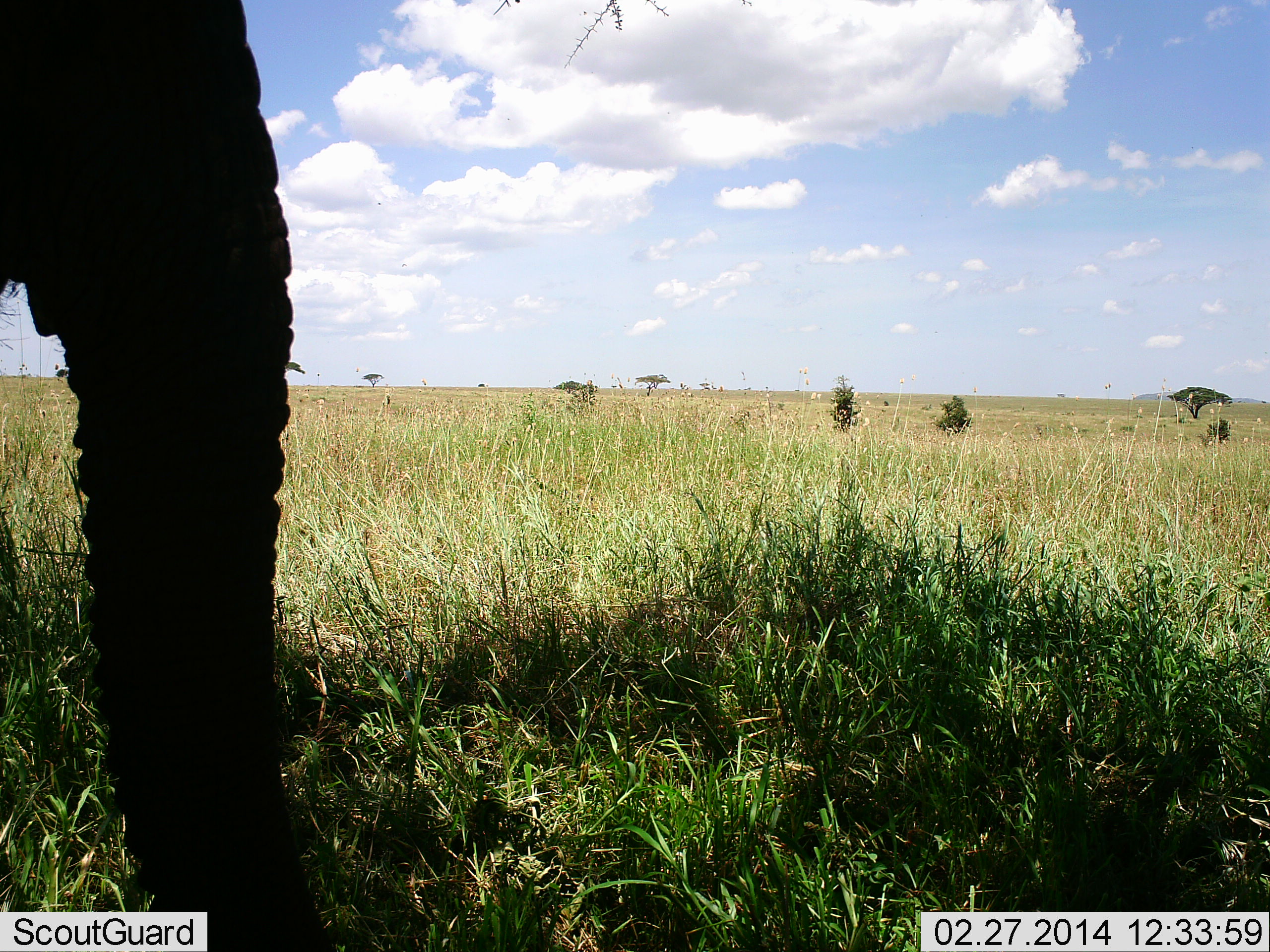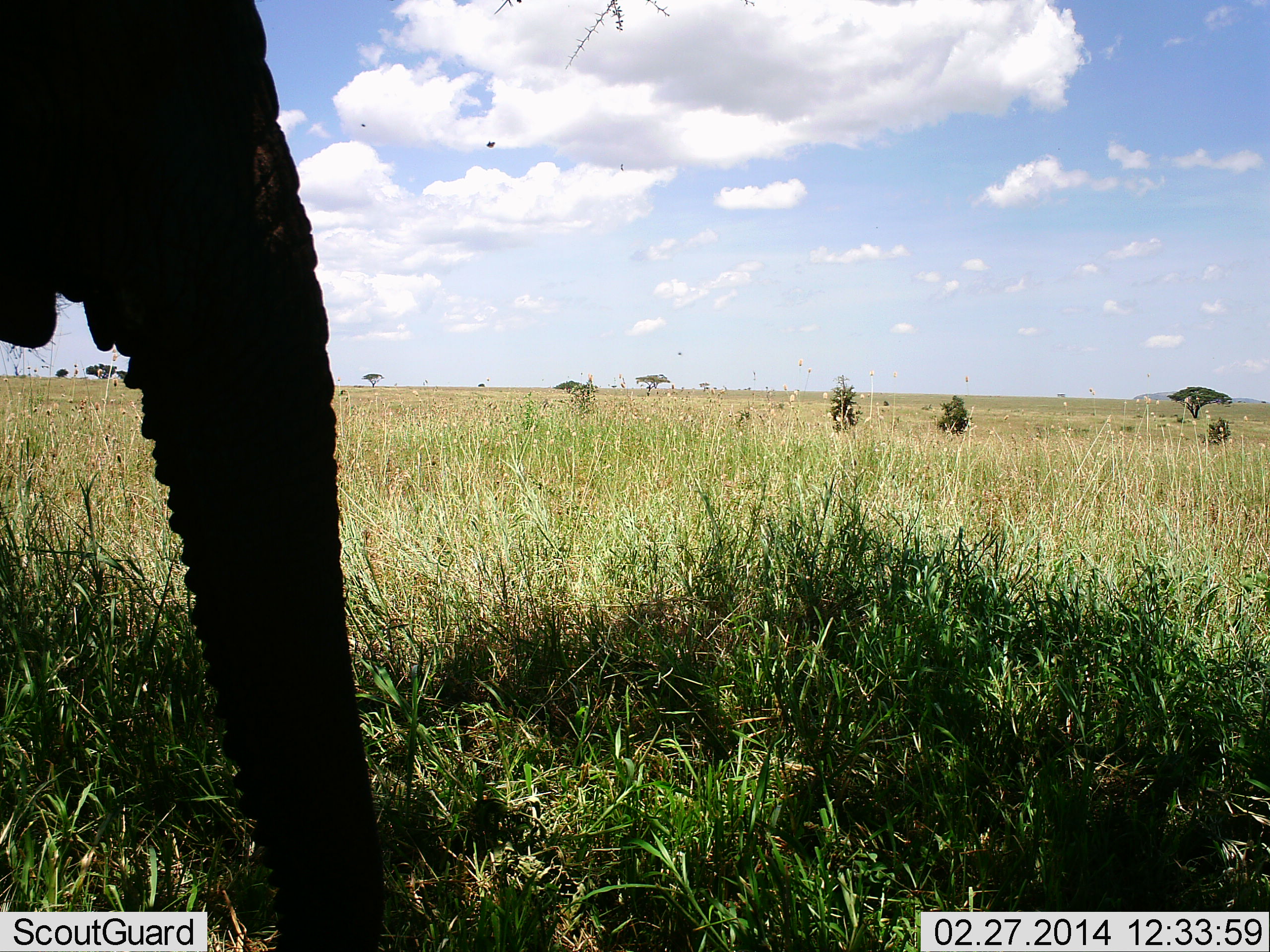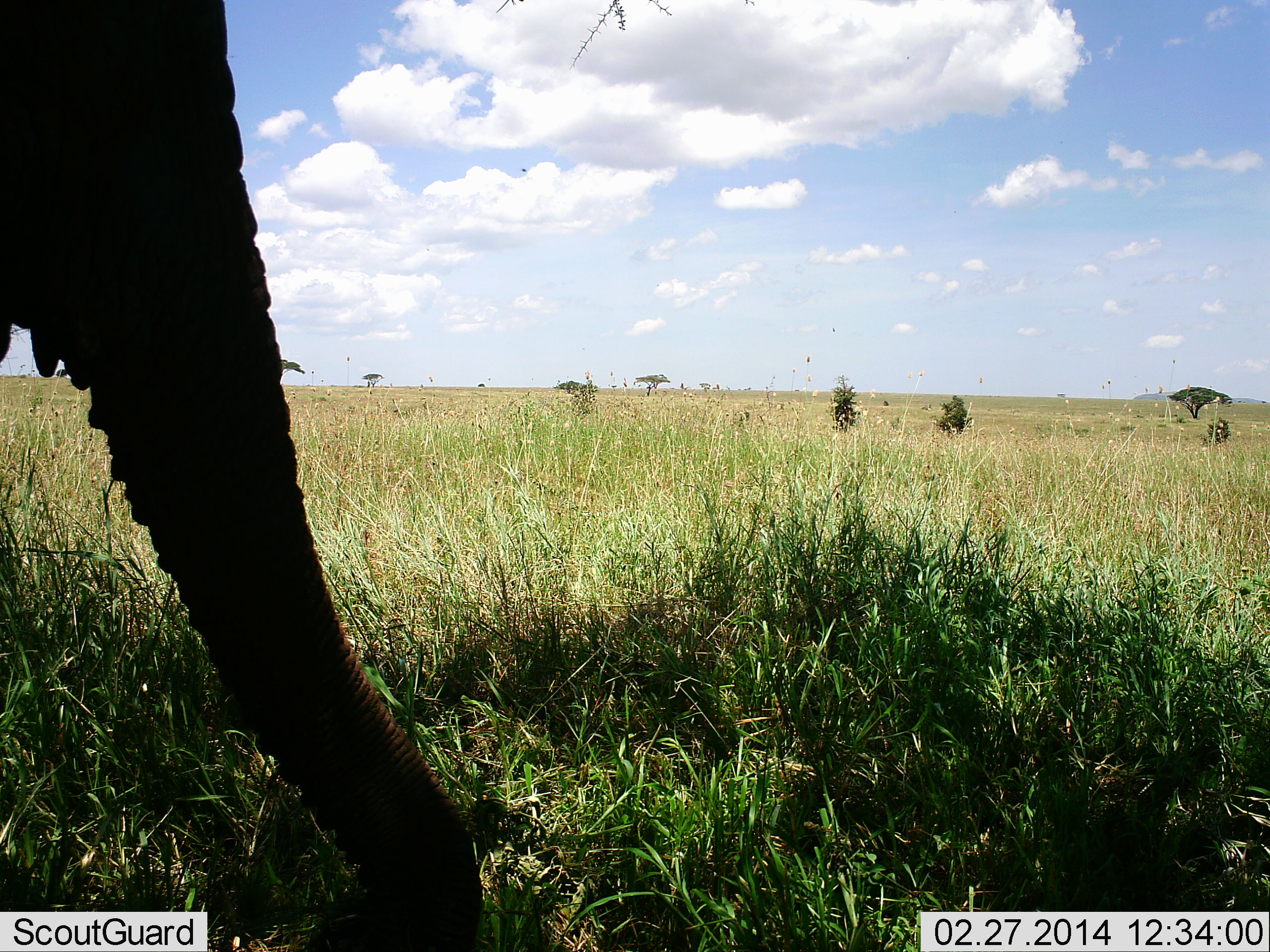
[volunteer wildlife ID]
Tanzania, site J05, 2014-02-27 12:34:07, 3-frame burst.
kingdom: Animalia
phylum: Chordata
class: Mammalia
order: Proboscidea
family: Elephantidae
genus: Loxodonta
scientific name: Loxodonta africana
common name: african bush elephant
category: elephant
Elephant (african bush elephant) (Loxodonta africana), count 1. Behavior (volunteer vote fractions): standing 73%, resting 9%, moving 9%, interacting 0%. Young present (vote fraction): 0%. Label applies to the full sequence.